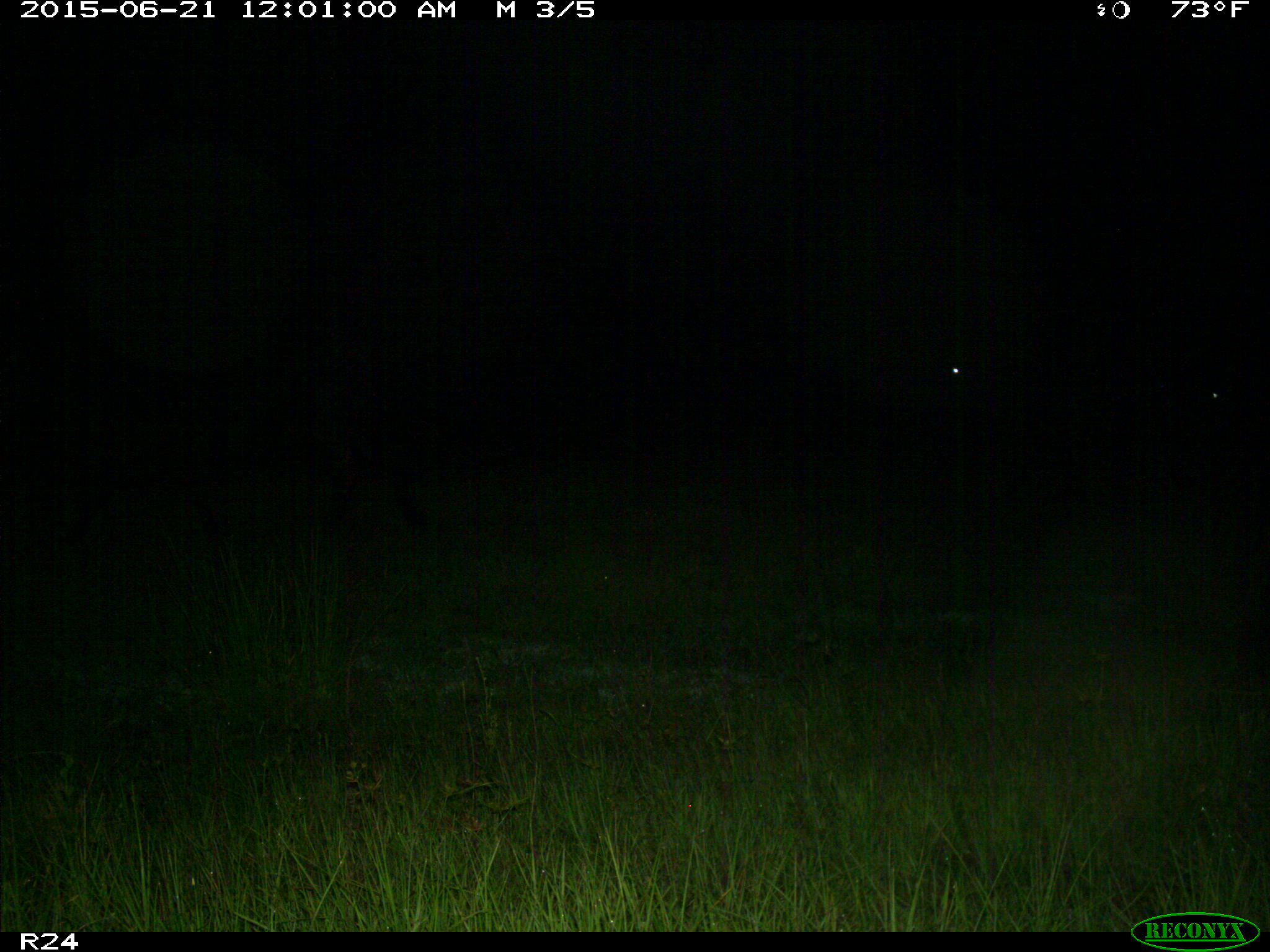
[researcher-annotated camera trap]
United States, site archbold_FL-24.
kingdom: Animalia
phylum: Chordata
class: Mammalia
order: Artiodactyla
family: Bovidae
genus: Bos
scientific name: Bos taurus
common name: domestic cow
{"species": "Bos taurus (domestic cow)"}